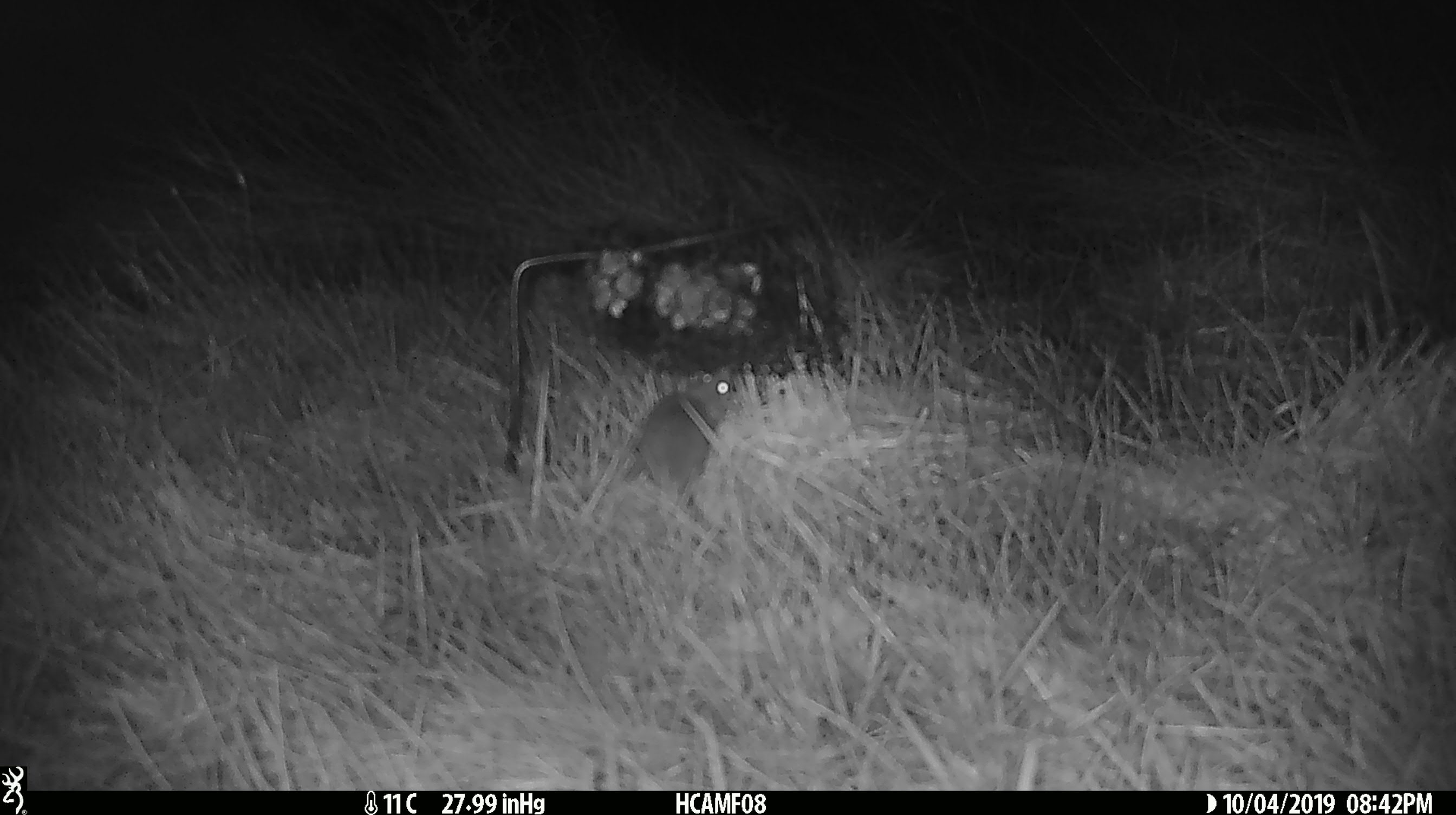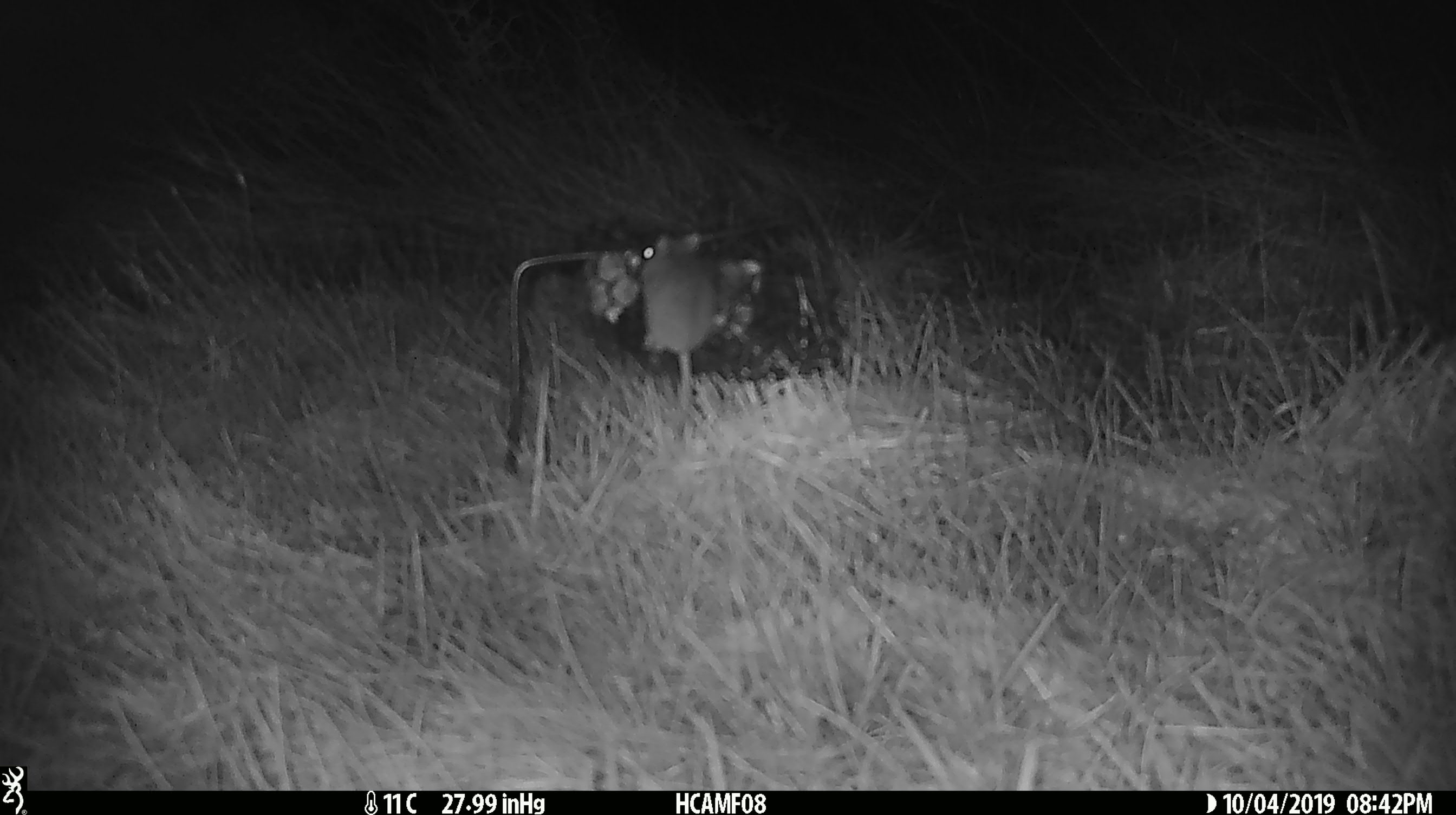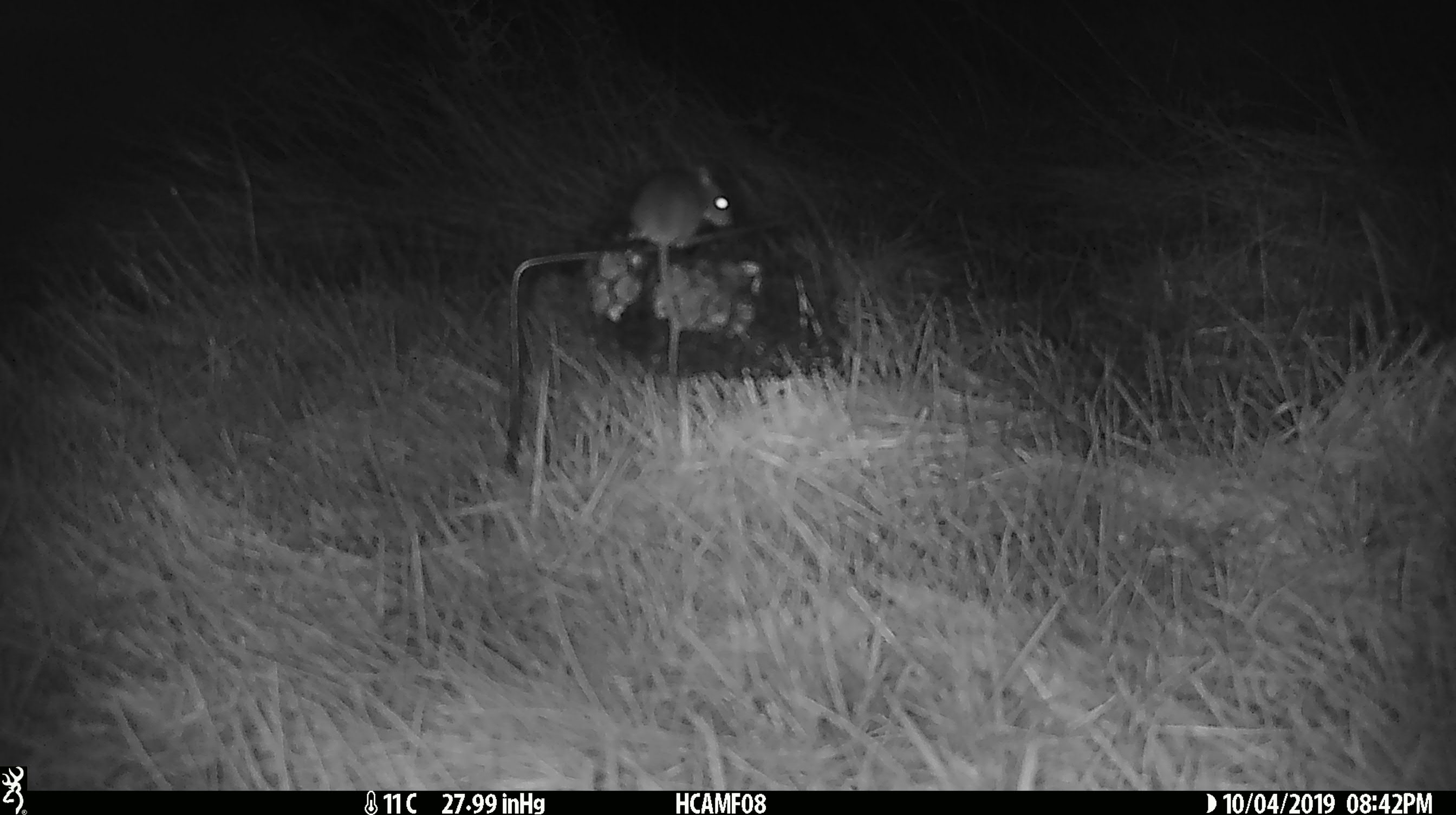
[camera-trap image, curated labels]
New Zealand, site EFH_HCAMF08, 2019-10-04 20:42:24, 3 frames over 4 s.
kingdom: Animalia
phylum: Chordata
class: Mammalia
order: Rodentia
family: Muridae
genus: Mus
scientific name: Mus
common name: mouse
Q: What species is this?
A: Mouse (Mus).